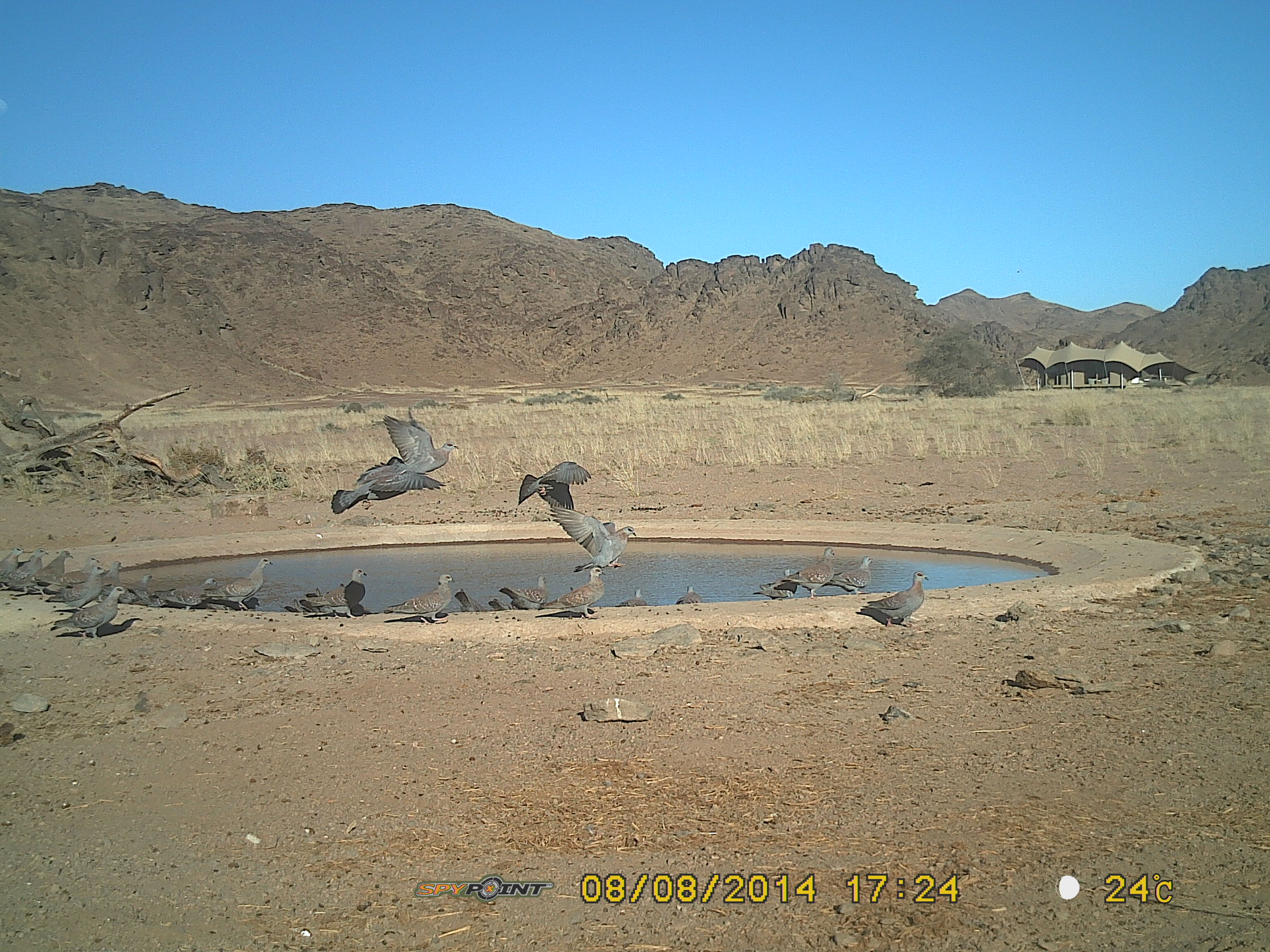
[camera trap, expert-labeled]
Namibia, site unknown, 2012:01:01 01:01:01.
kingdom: Animalia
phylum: Chordata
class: Aves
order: Columbiformes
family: Columbidae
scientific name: Columbidae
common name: pigeons and doves